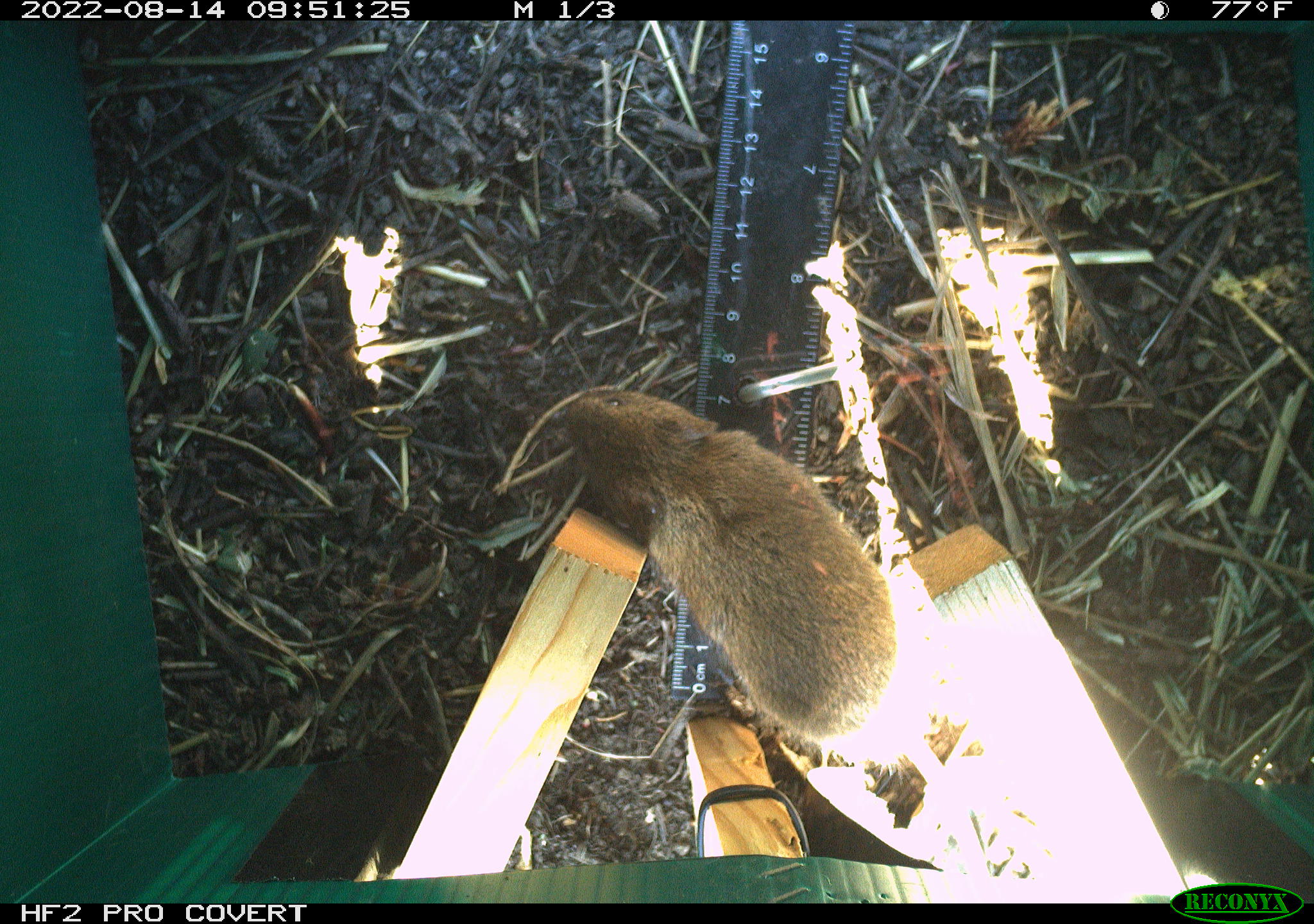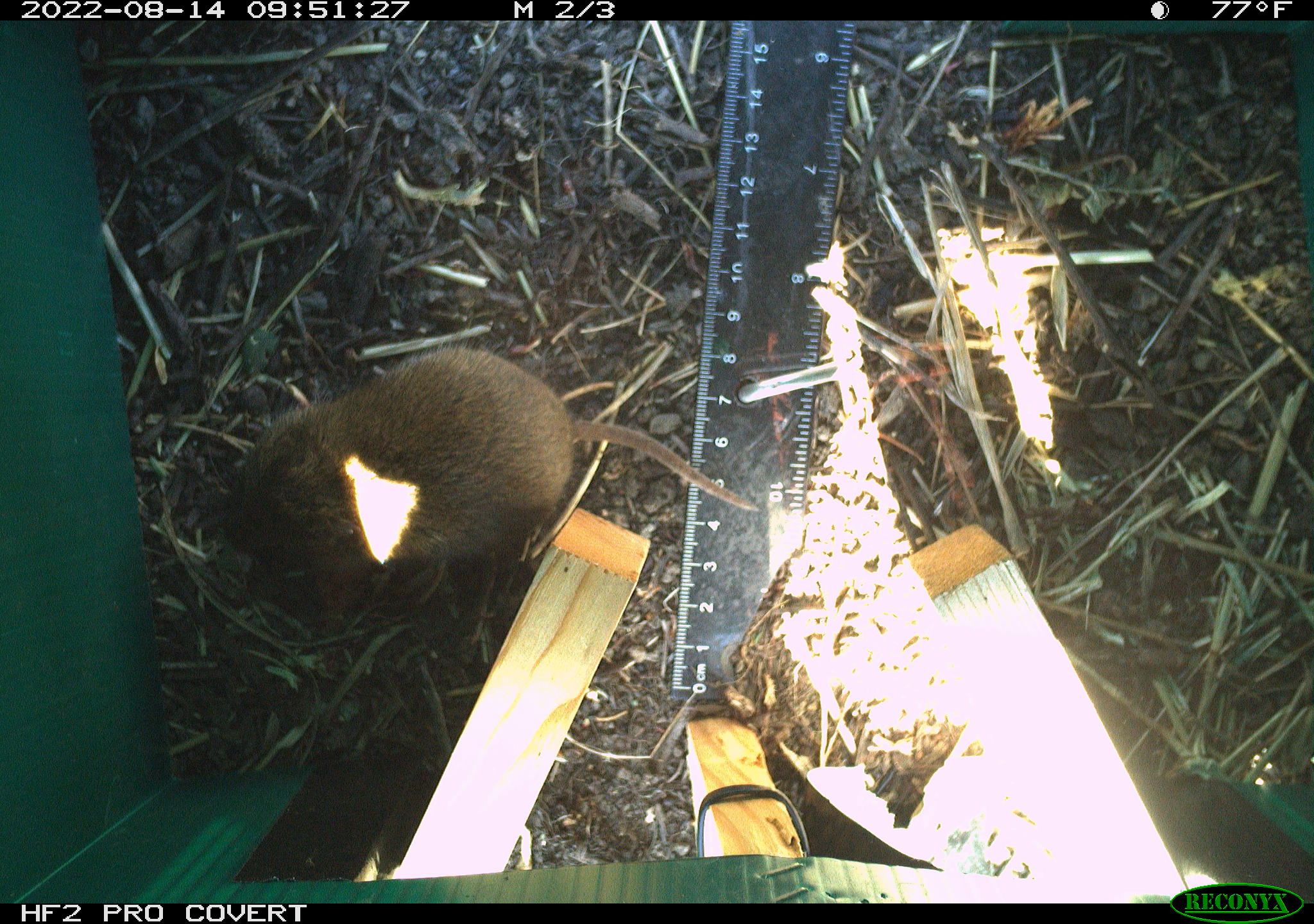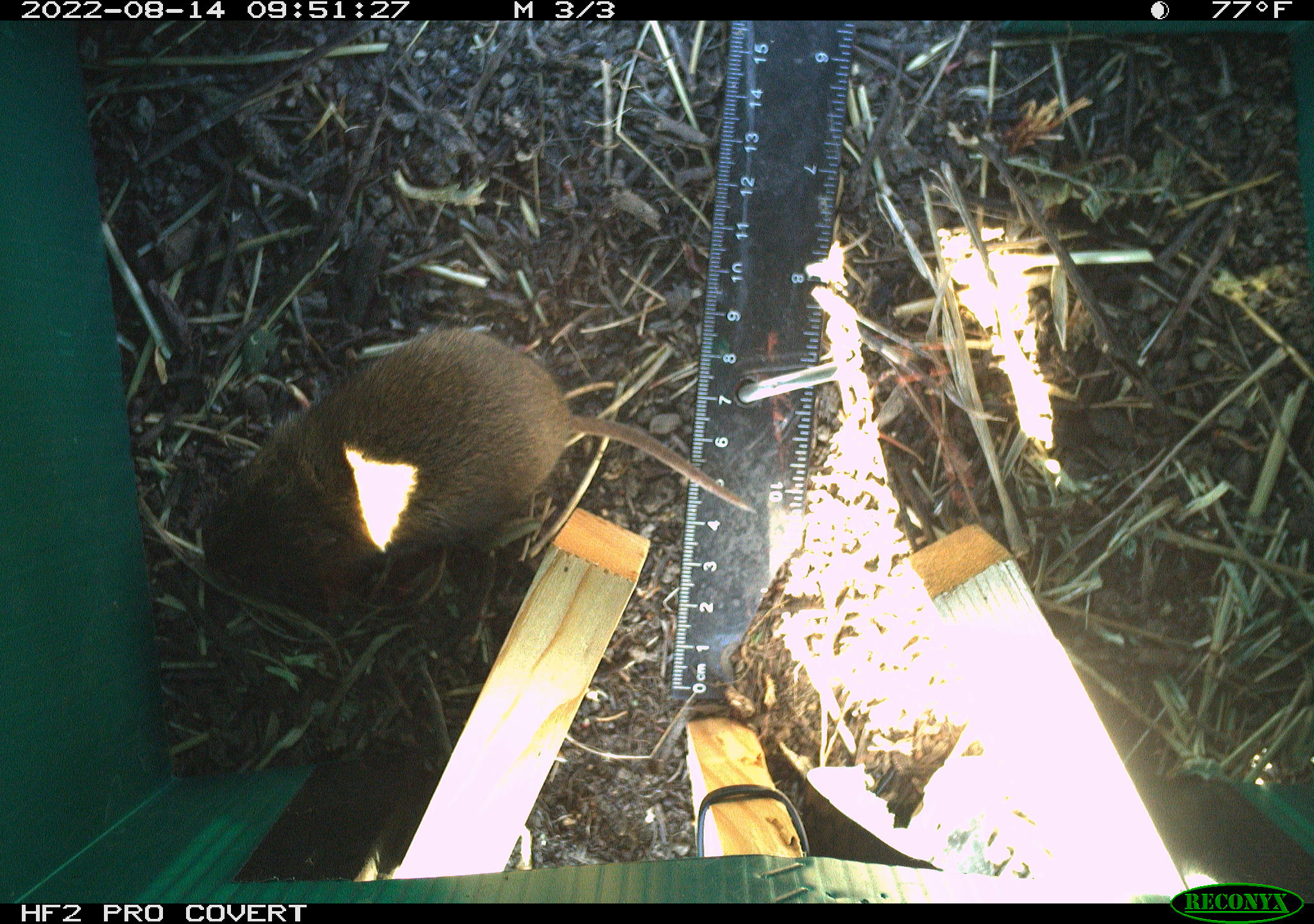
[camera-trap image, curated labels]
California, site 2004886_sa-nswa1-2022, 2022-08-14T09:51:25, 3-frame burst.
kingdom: Animalia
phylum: Chordata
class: Mammalia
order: Rodentia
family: Cricetidae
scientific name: Cricetidae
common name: hamsters, voles, lemmings, and allies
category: cricetidae family